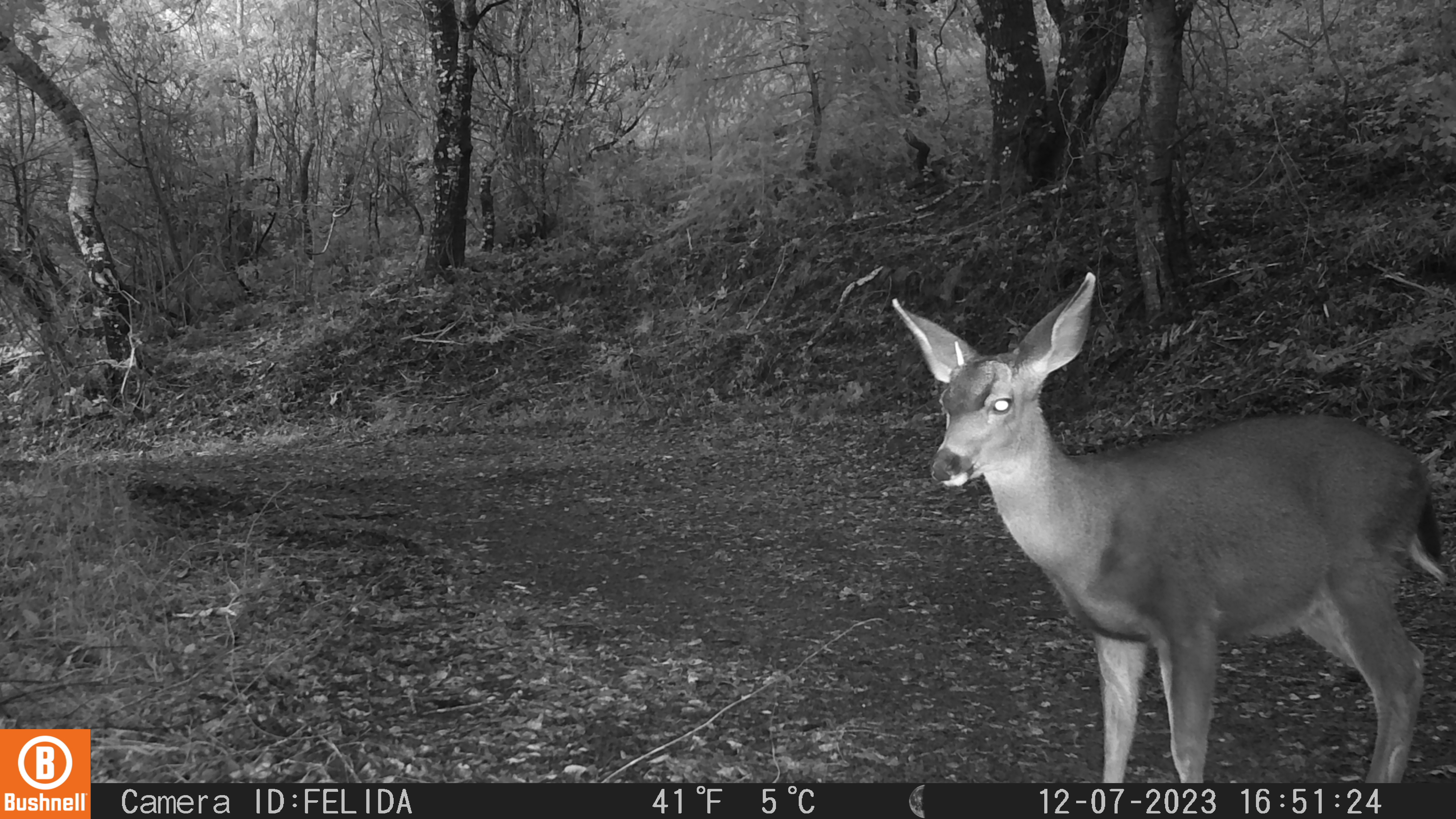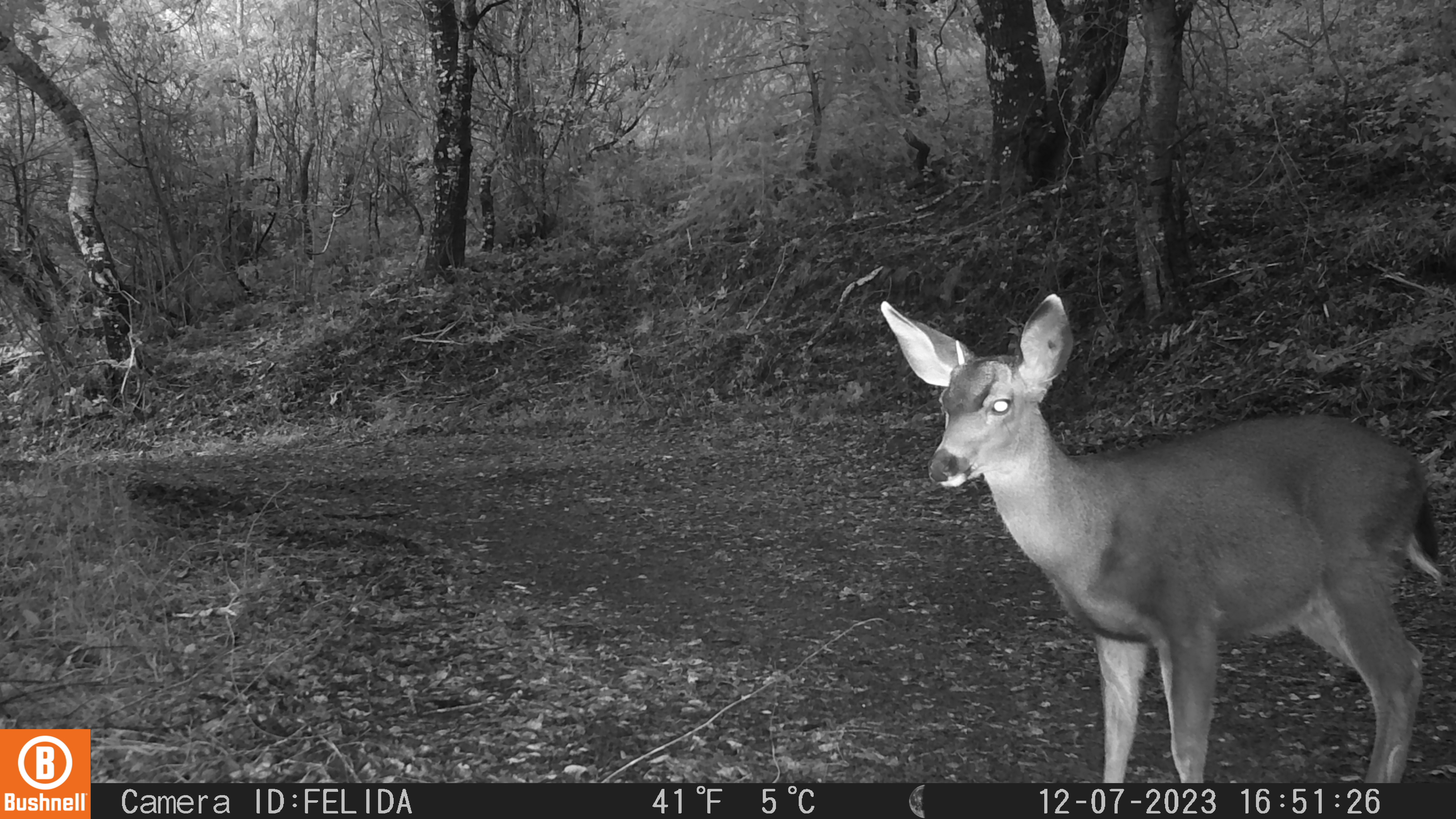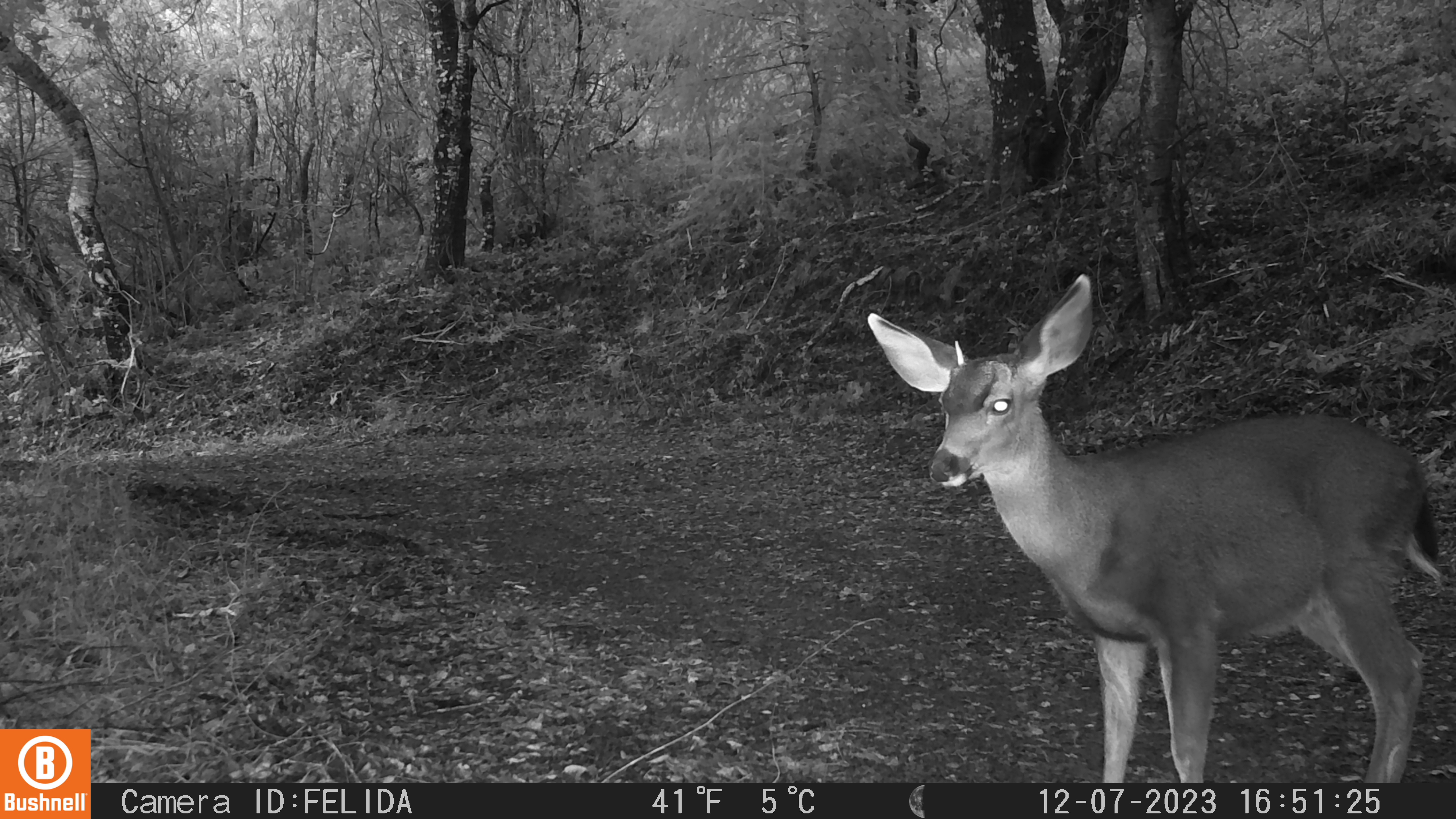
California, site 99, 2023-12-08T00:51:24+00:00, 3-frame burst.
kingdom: Animalia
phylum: Chordata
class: Mammalia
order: Artiodactyla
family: Cervidae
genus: Odocoileus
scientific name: Odocoileus hemionus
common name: mule deer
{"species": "mule deer (Odocoileus hemionus)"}